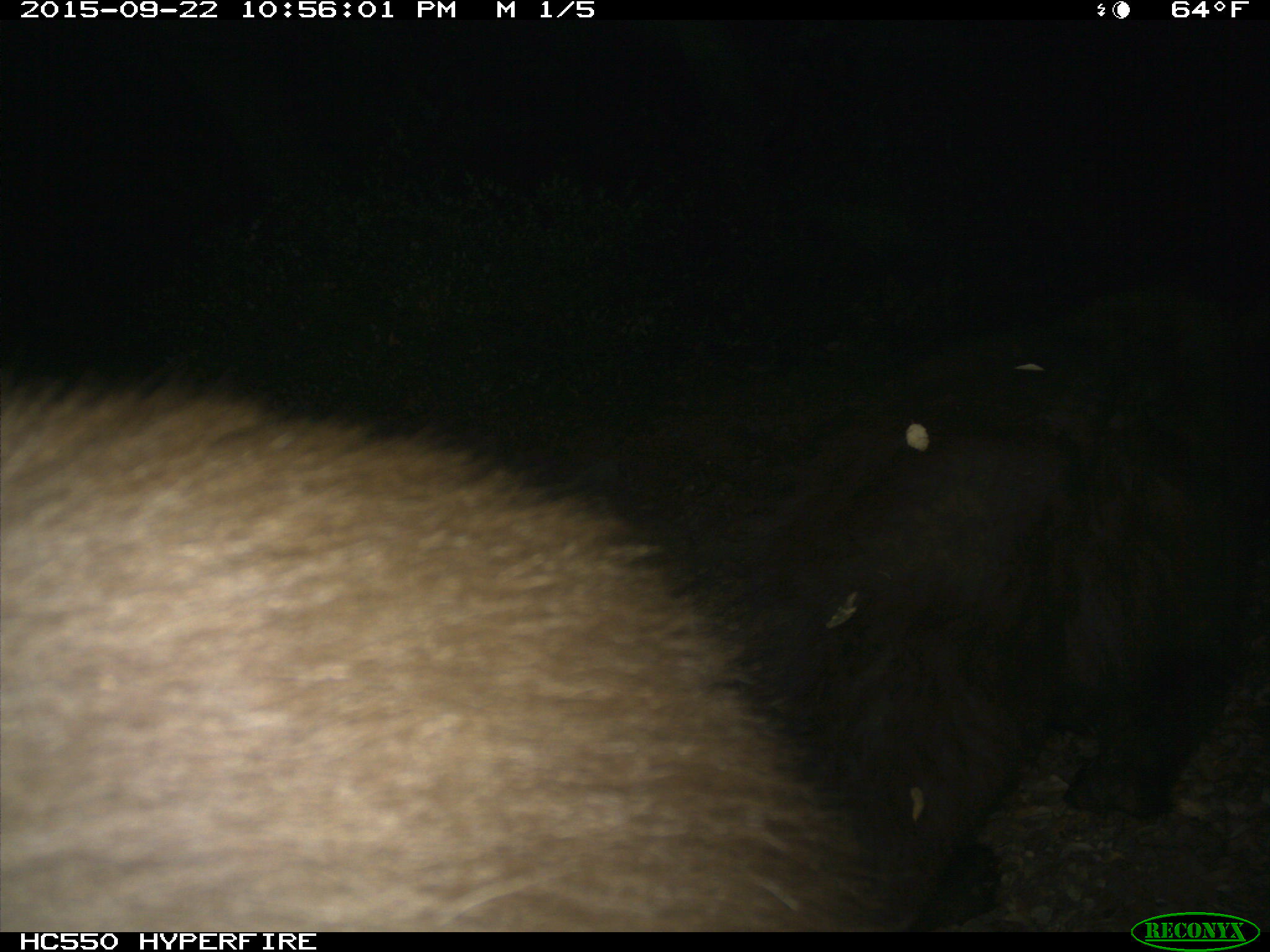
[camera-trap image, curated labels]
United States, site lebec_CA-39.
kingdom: Animalia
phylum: Chordata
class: Mammalia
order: Carnivora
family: Ursidae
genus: Ursus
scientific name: Ursus americanus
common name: american black bear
Ursus americanus (american black bear).